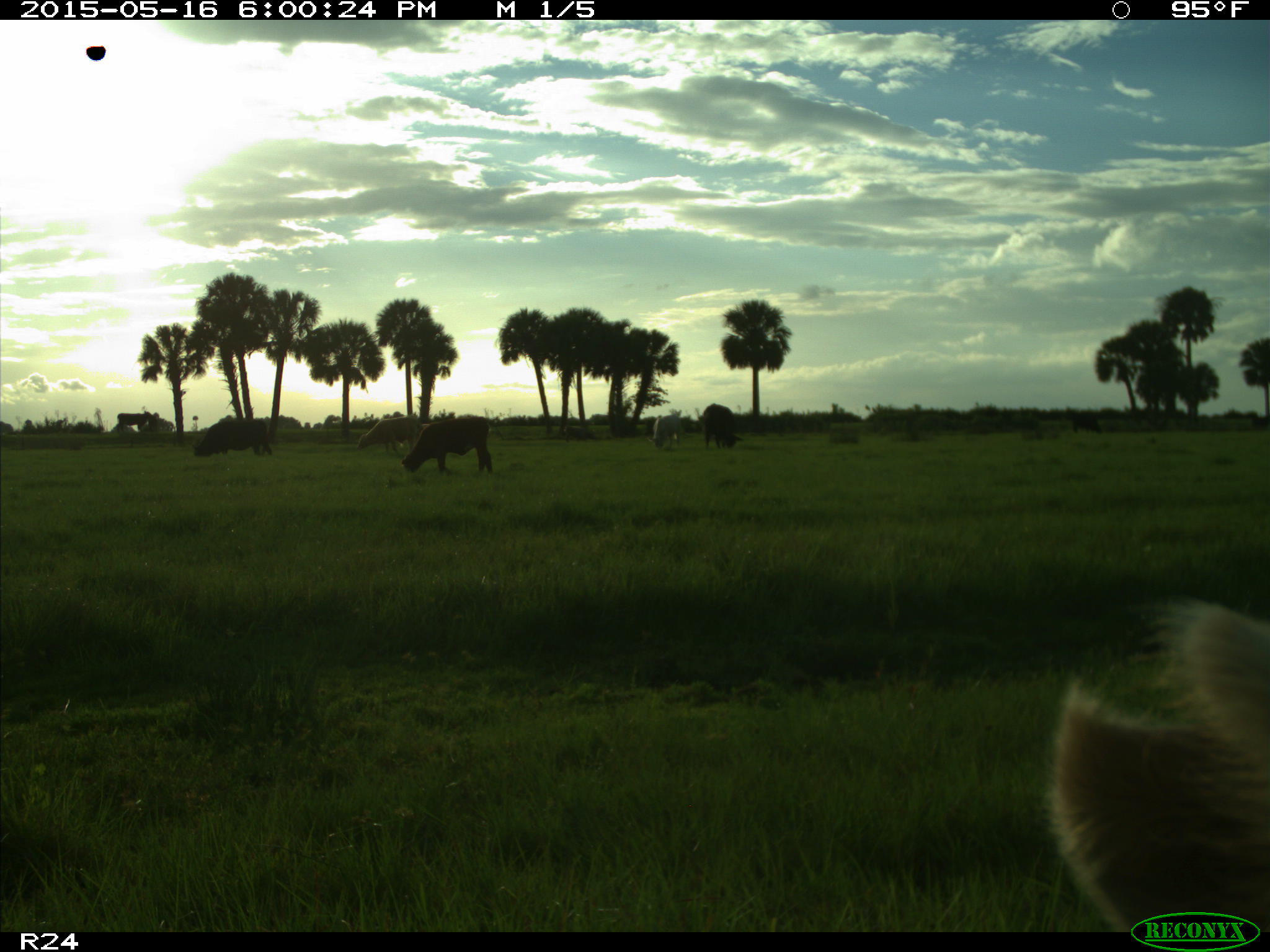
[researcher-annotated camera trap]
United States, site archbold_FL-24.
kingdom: Animalia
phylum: Chordata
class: Mammalia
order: Artiodactyla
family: Bovidae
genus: Bos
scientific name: Bos taurus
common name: domestic cow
Bos taurus (domestic cow).